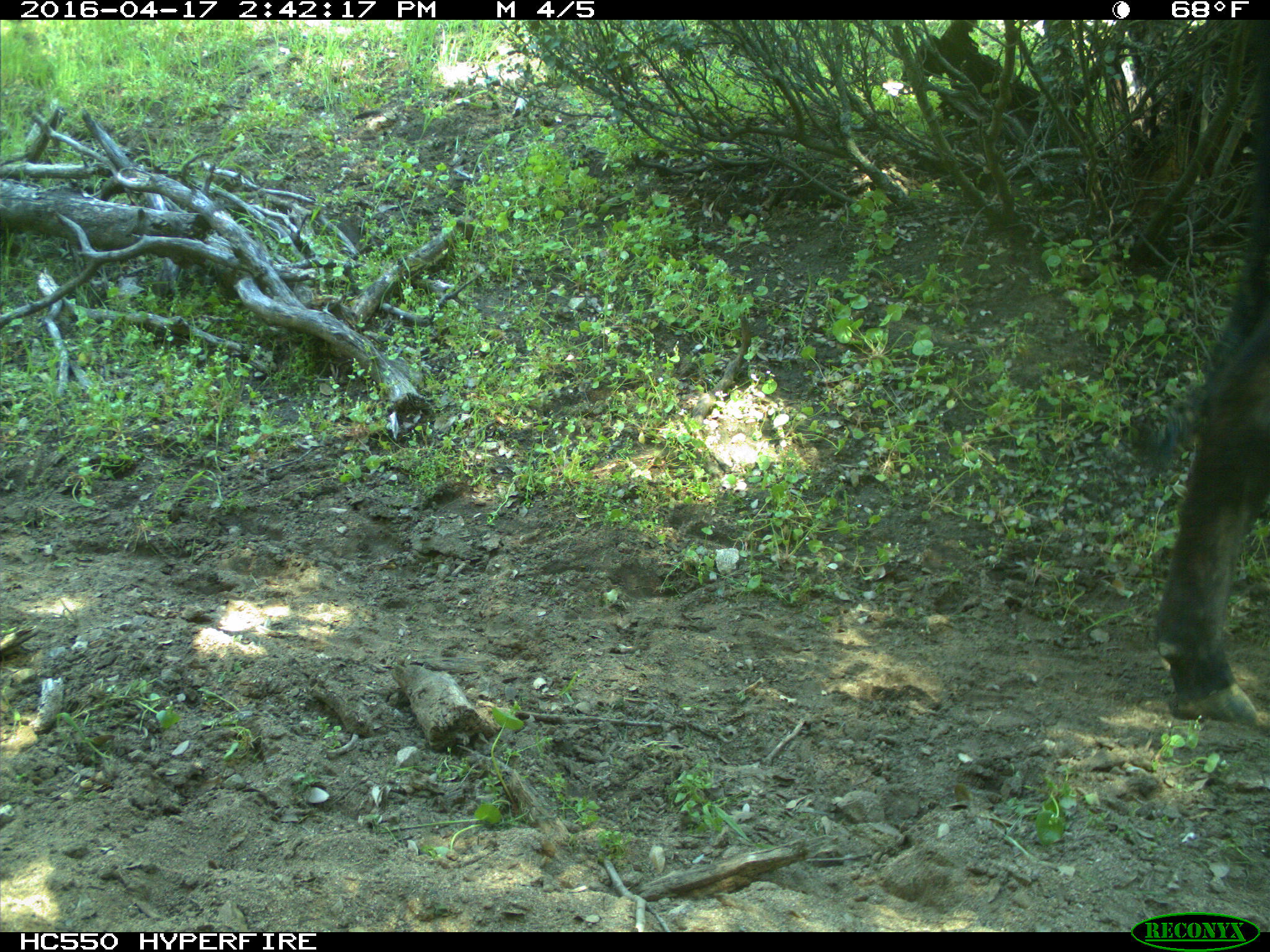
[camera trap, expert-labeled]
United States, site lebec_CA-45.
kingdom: Animalia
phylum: Chordata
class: Mammalia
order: Artiodactyla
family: Bovidae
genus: Bos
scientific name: Bos taurus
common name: domestic cow